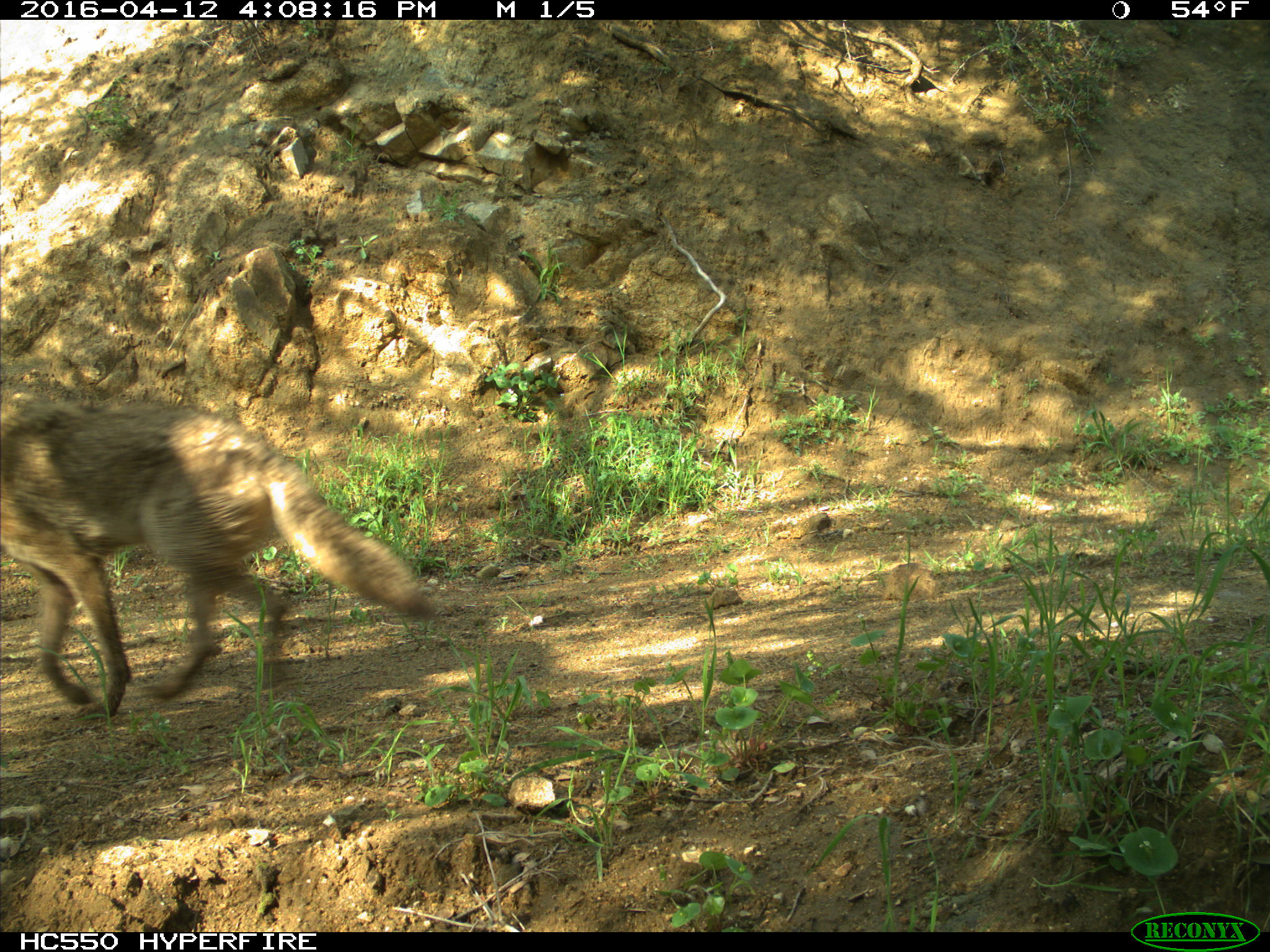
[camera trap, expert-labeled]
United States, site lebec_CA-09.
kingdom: Animalia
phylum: Chordata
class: Mammalia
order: Carnivora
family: Canidae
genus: Canis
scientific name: Canis latrans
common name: coyote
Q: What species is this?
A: Canis latrans (coyote).